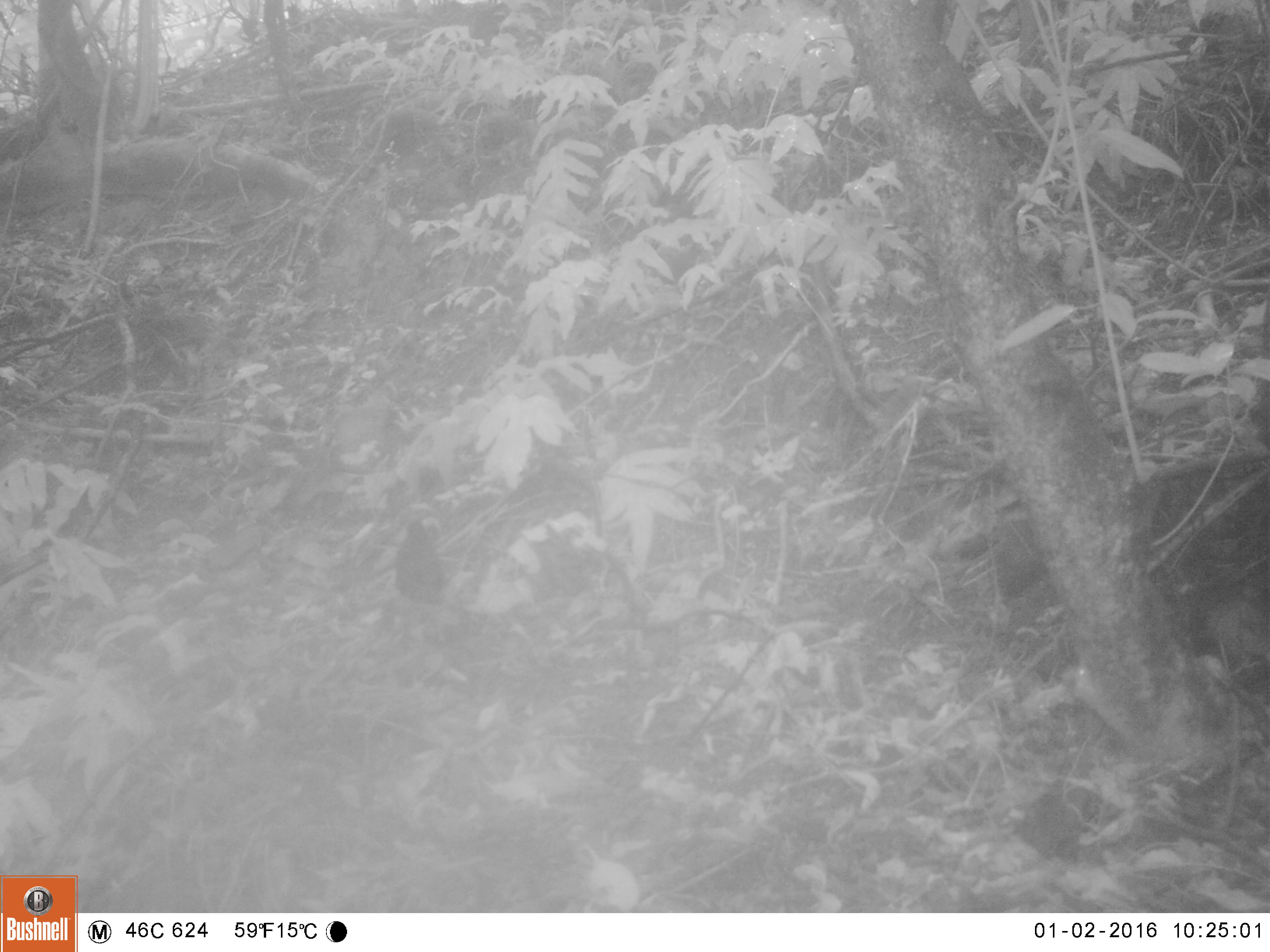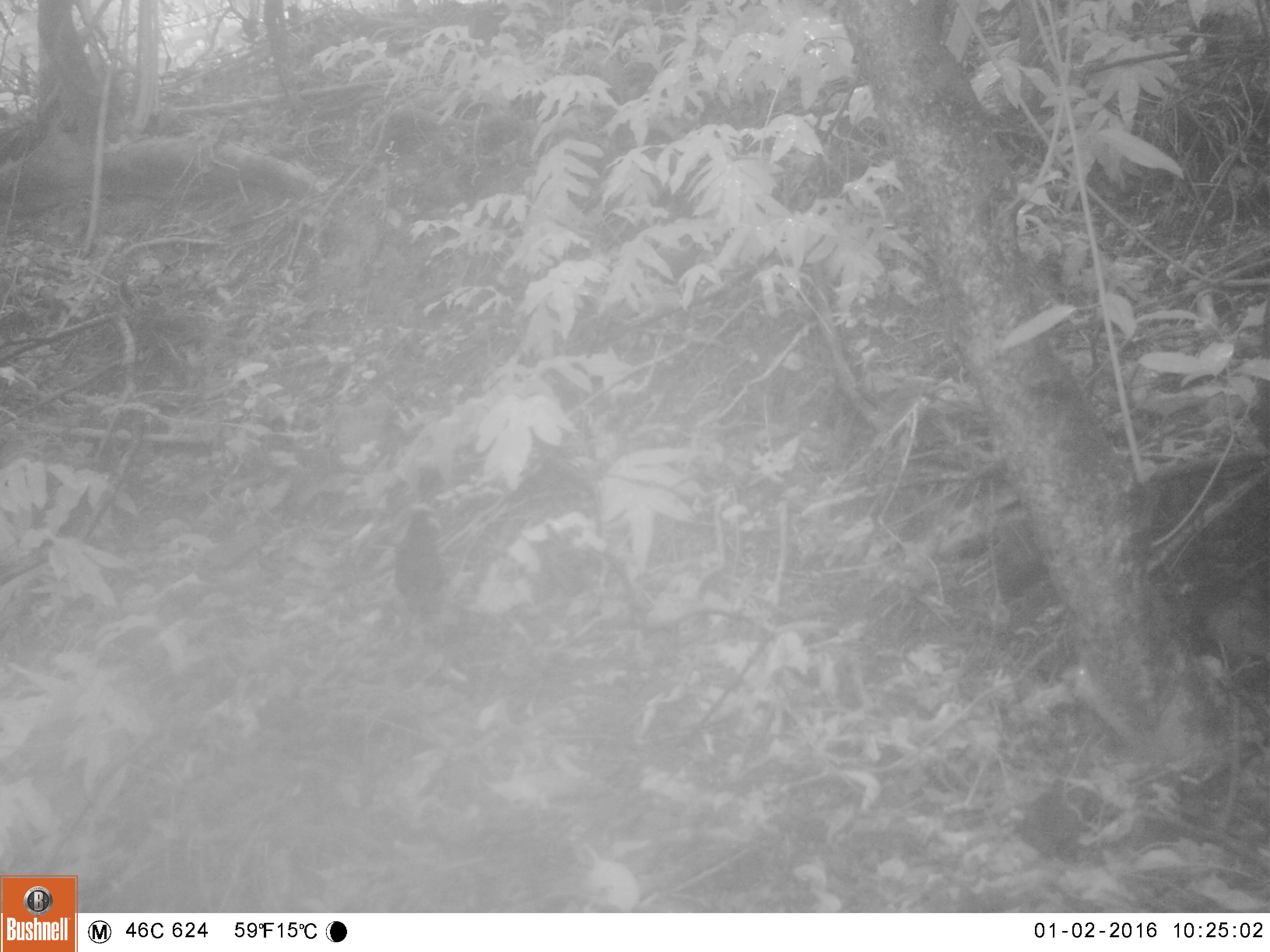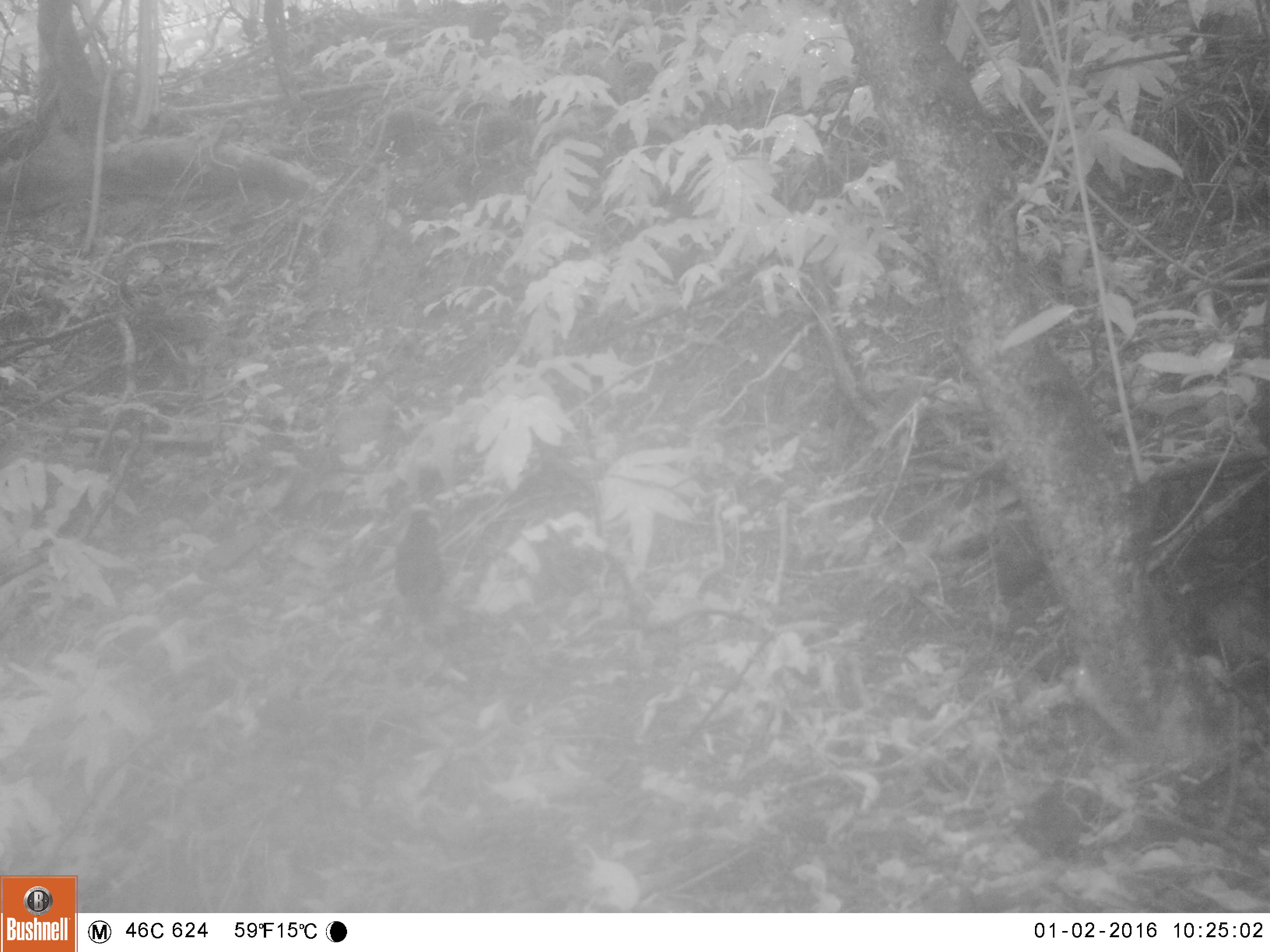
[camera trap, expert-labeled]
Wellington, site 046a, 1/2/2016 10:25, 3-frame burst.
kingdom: Animalia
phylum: Chordata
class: Aves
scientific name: Aves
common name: bird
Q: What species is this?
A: Bird (Aves).